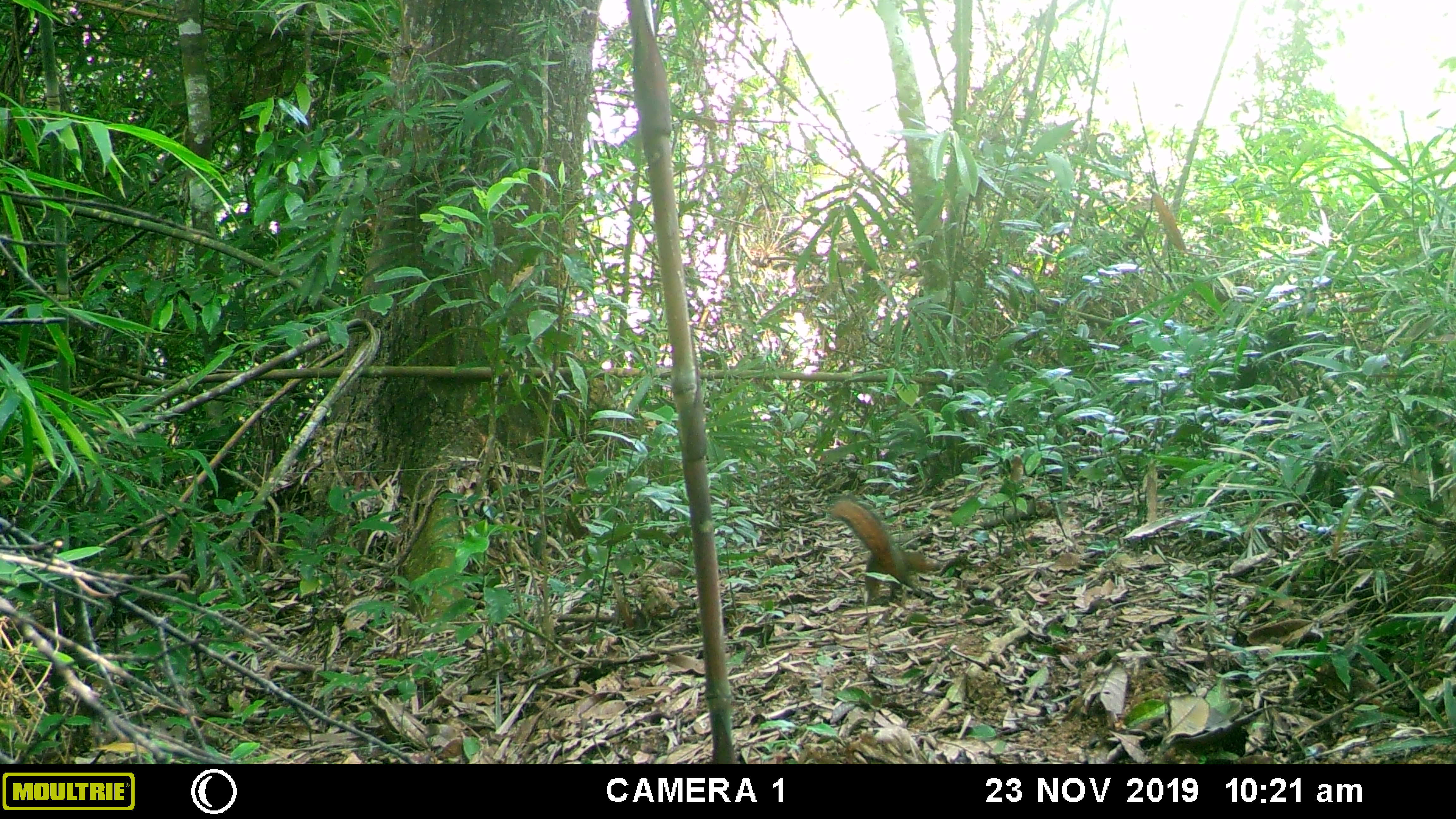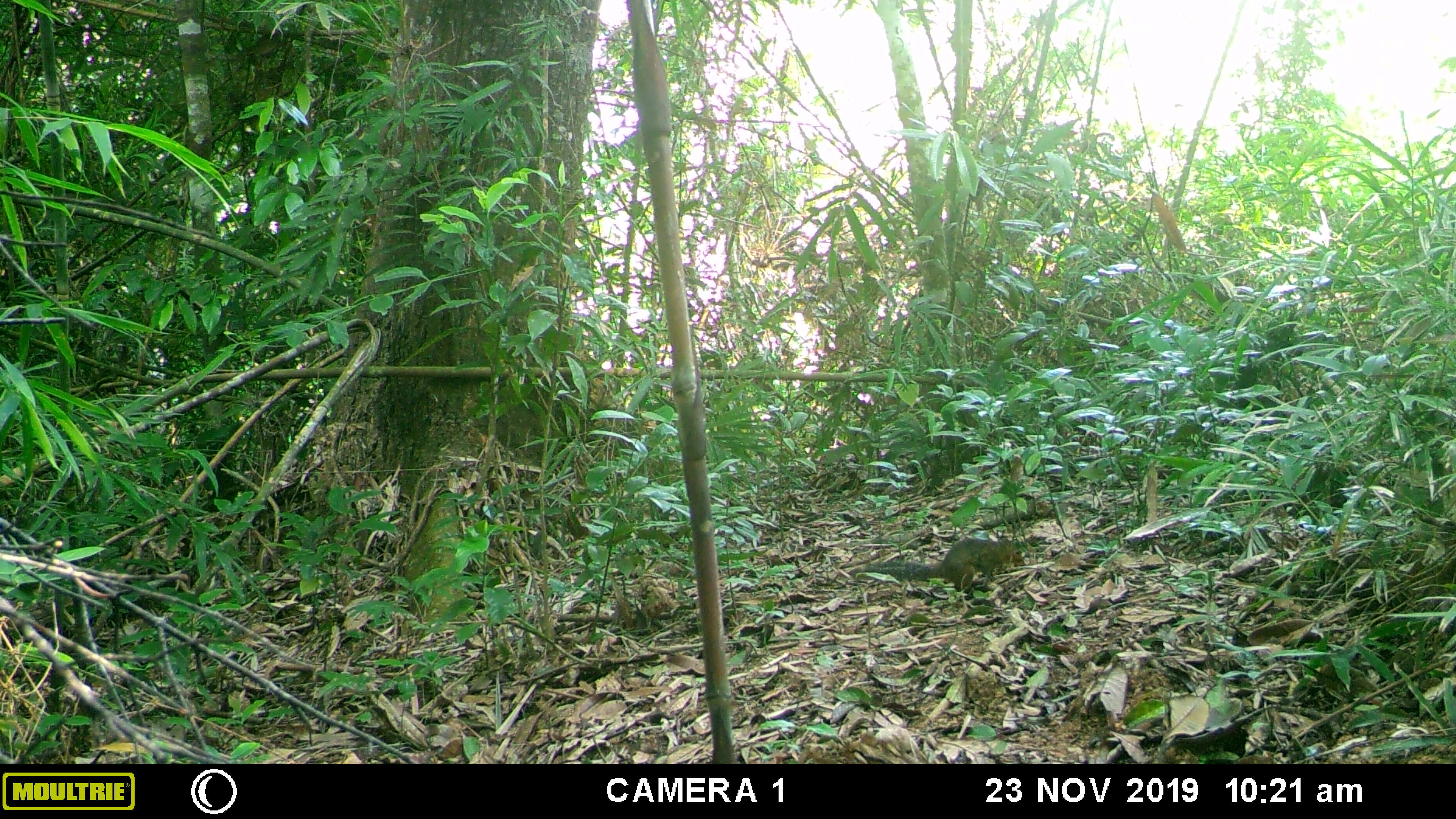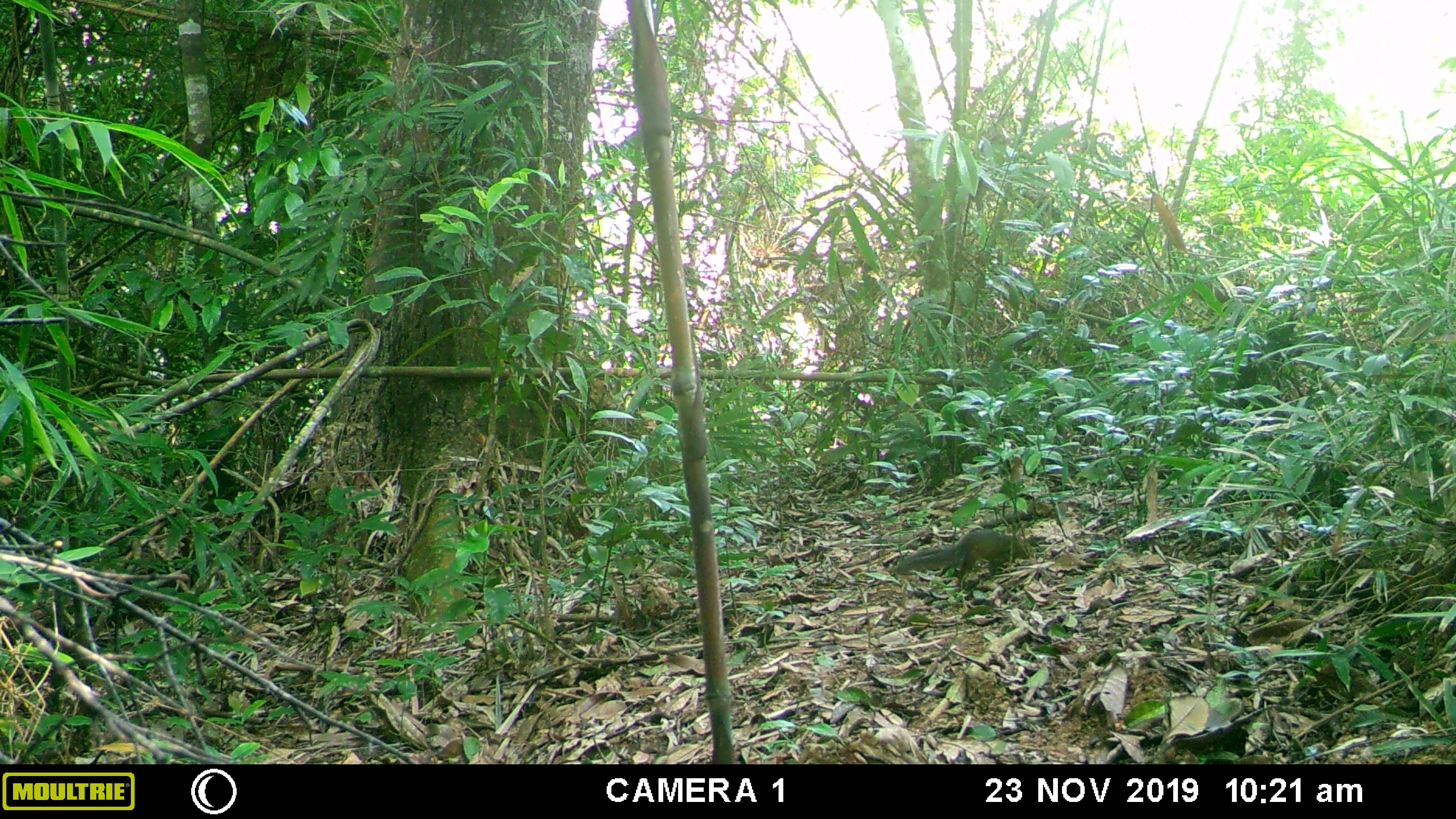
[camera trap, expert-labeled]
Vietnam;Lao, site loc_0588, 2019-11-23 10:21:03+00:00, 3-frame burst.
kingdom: Animalia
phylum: Chordata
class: Mammalia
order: Rodentia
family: Sciuridae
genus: Dremomys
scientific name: Dremomys rufigenis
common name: red-cheeked squirrel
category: red cheeked squirrel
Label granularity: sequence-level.